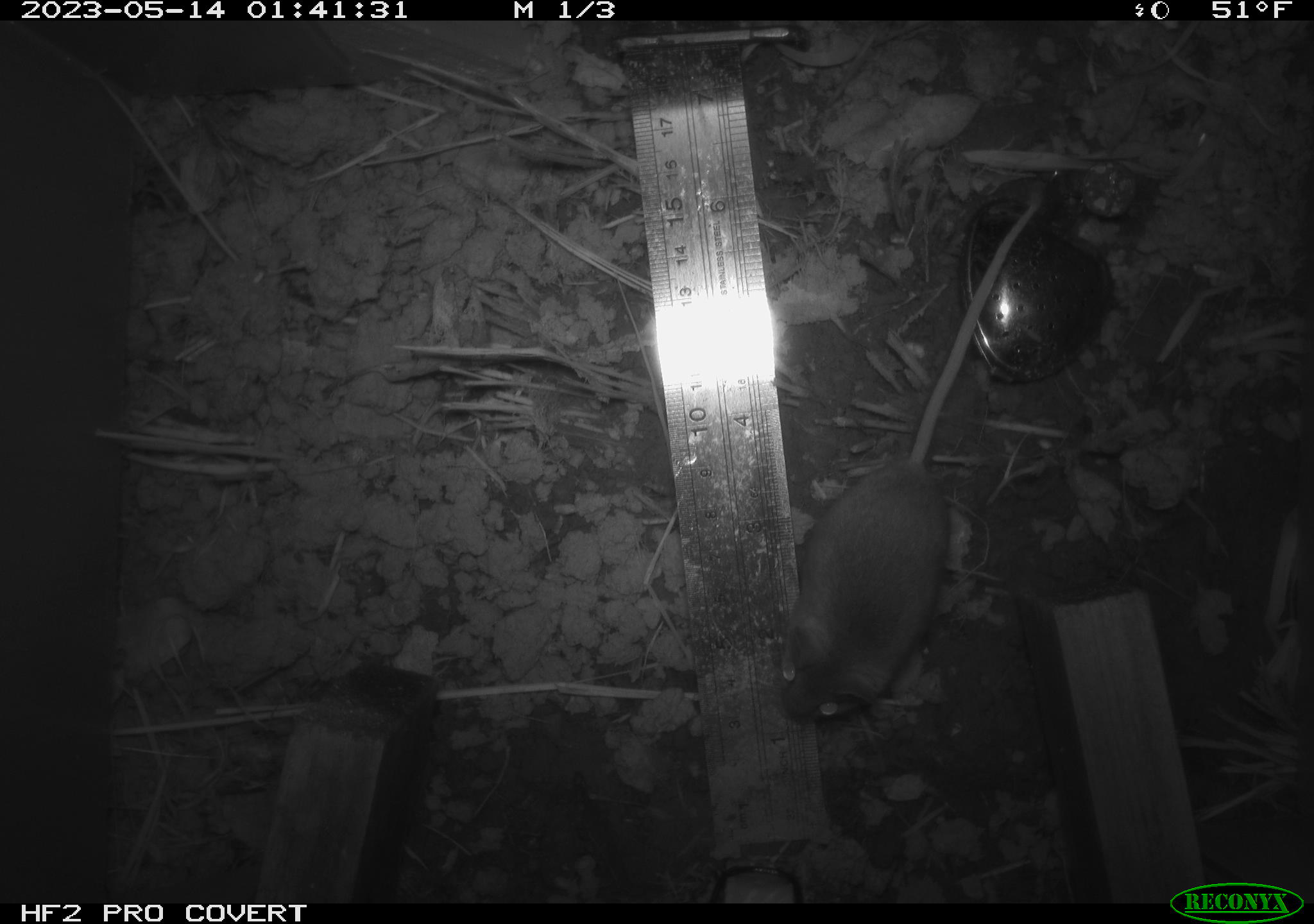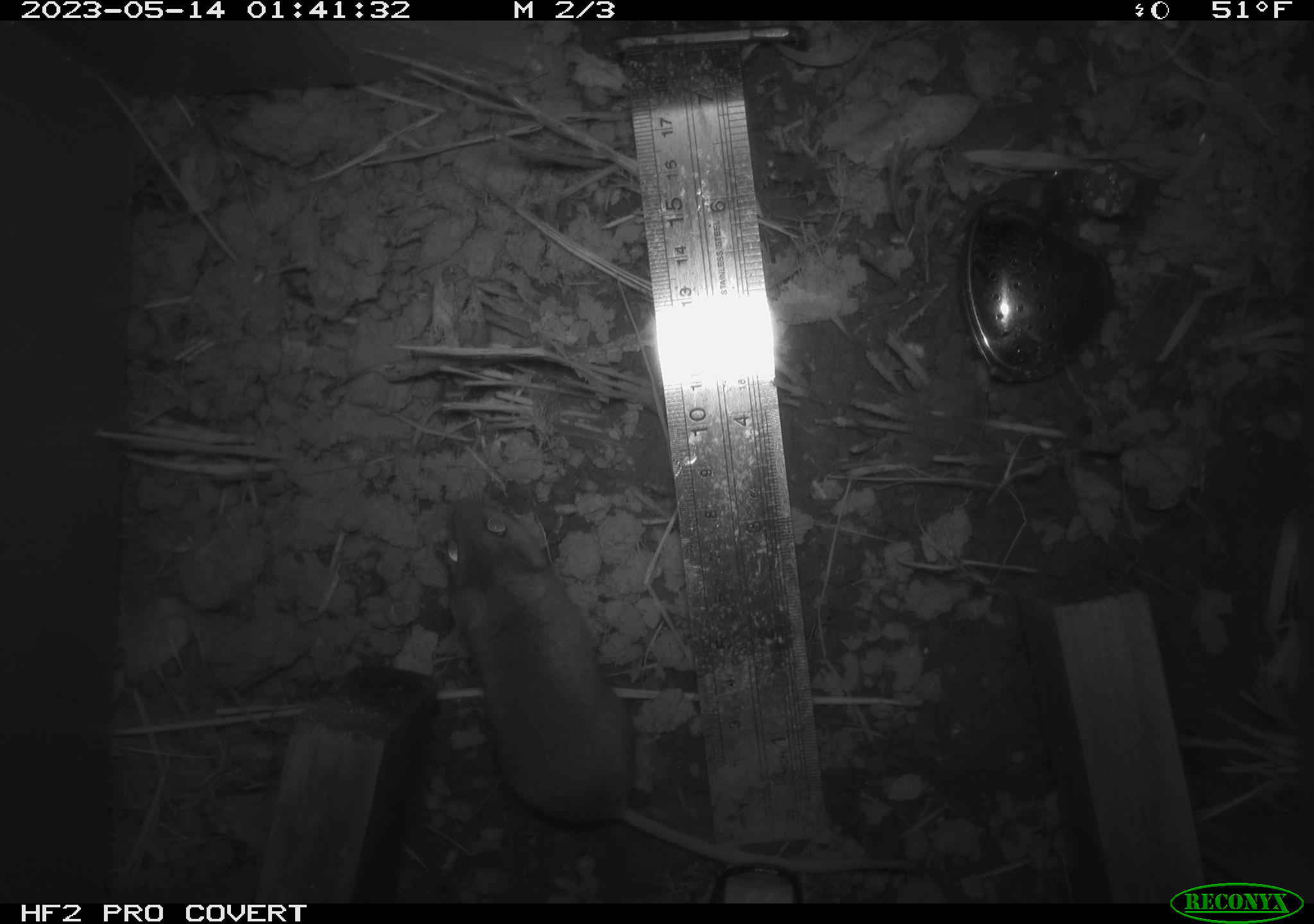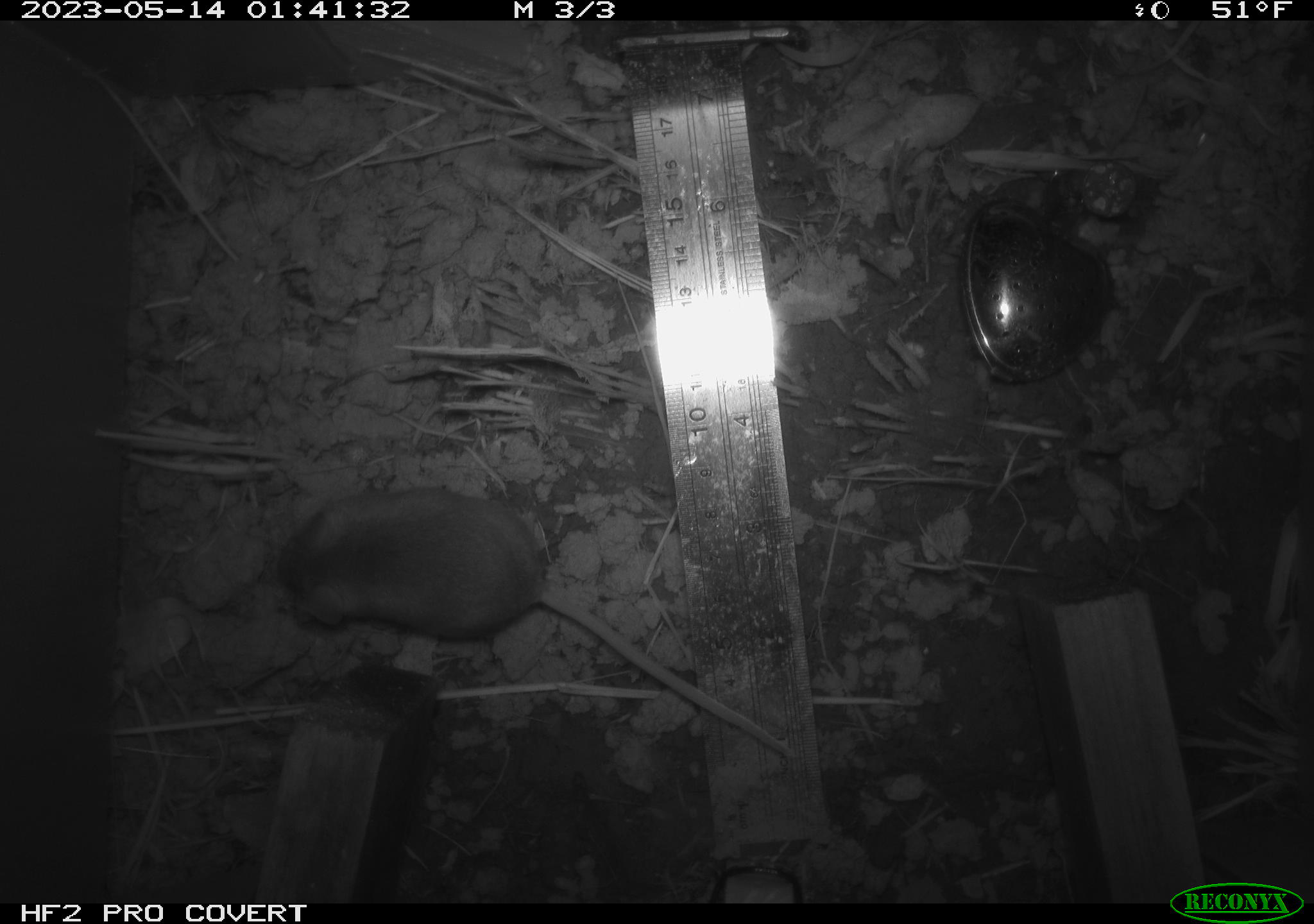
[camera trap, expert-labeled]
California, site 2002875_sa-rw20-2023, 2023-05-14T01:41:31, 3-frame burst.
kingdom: Animalia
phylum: Chordata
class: Mammalia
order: Rodentia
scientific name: Rodentia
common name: mouse species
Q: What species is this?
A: Mouse species (Rodentia).